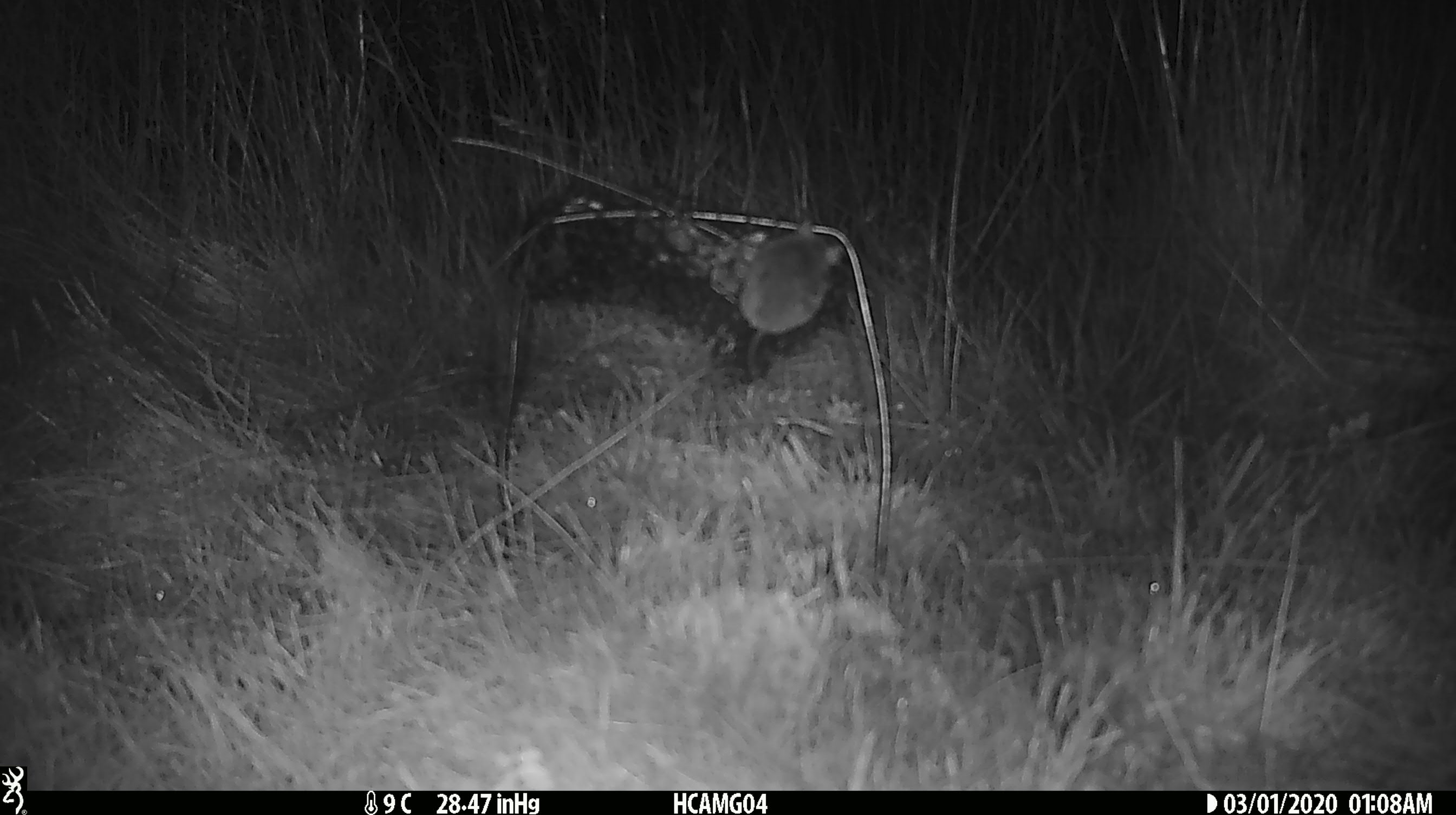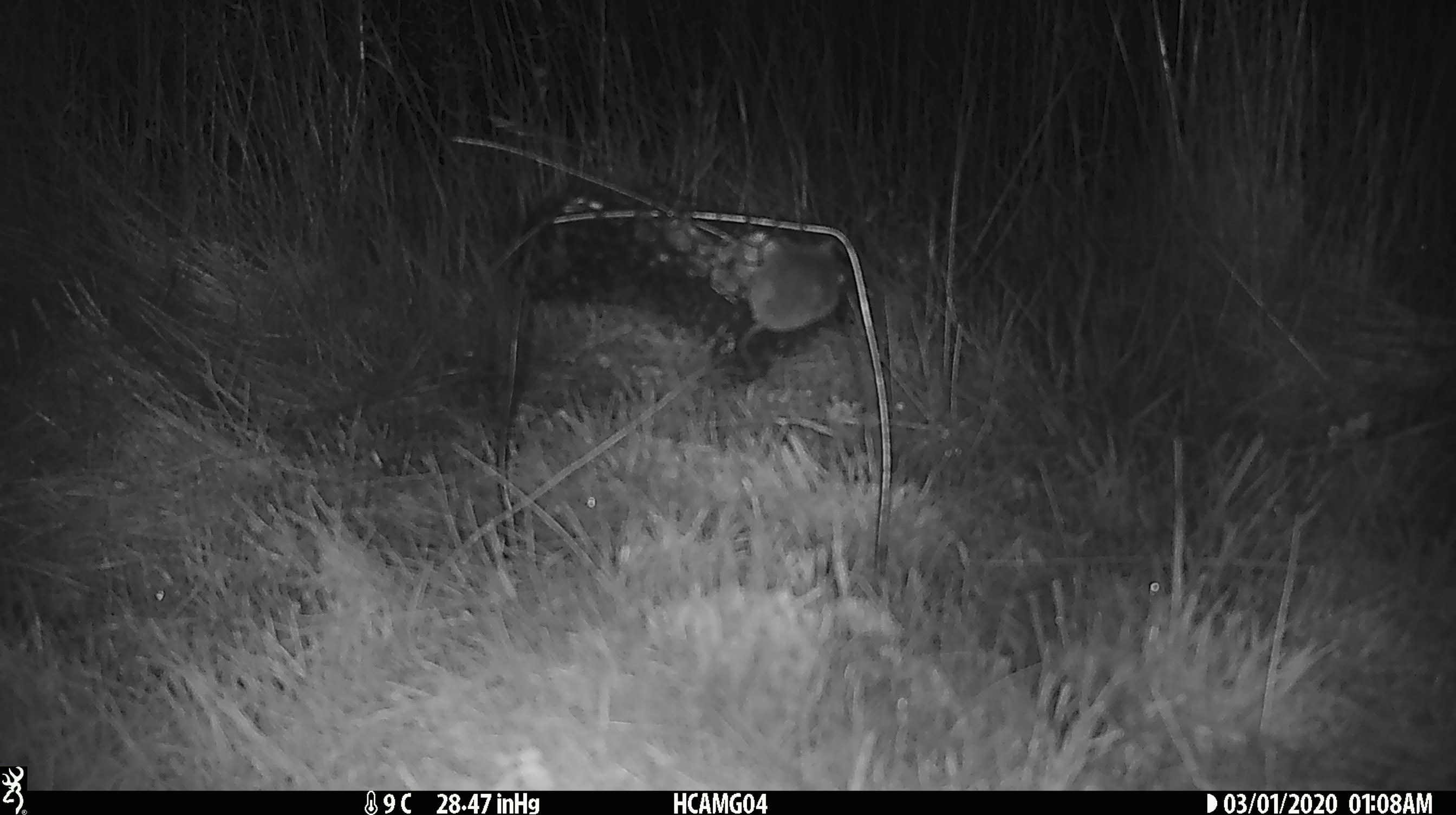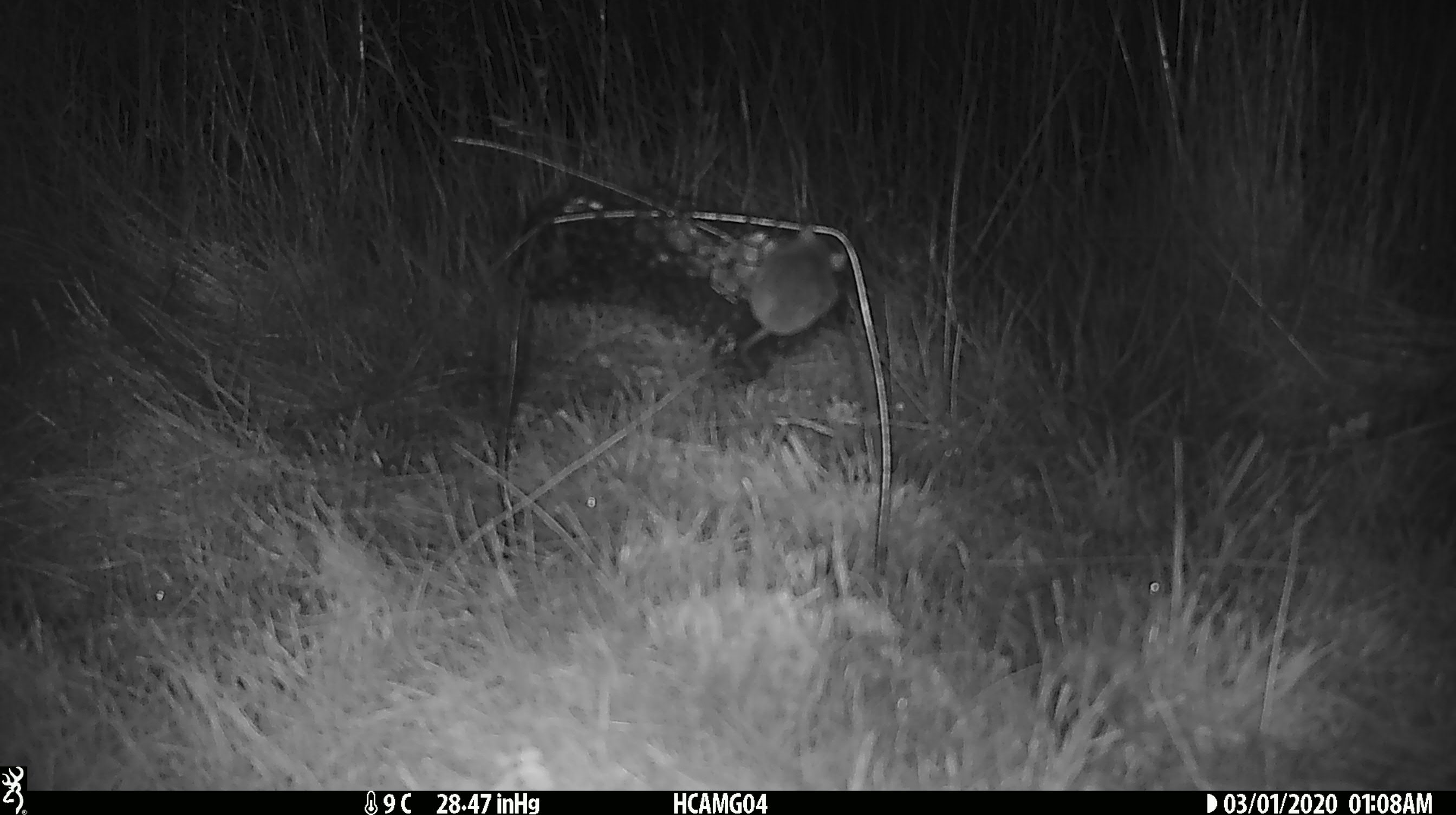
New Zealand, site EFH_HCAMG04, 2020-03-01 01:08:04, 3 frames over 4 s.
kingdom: Animalia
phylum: Chordata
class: Mammalia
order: Rodentia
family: Muridae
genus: Mus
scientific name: Mus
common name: mouse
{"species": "mouse (Mus)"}